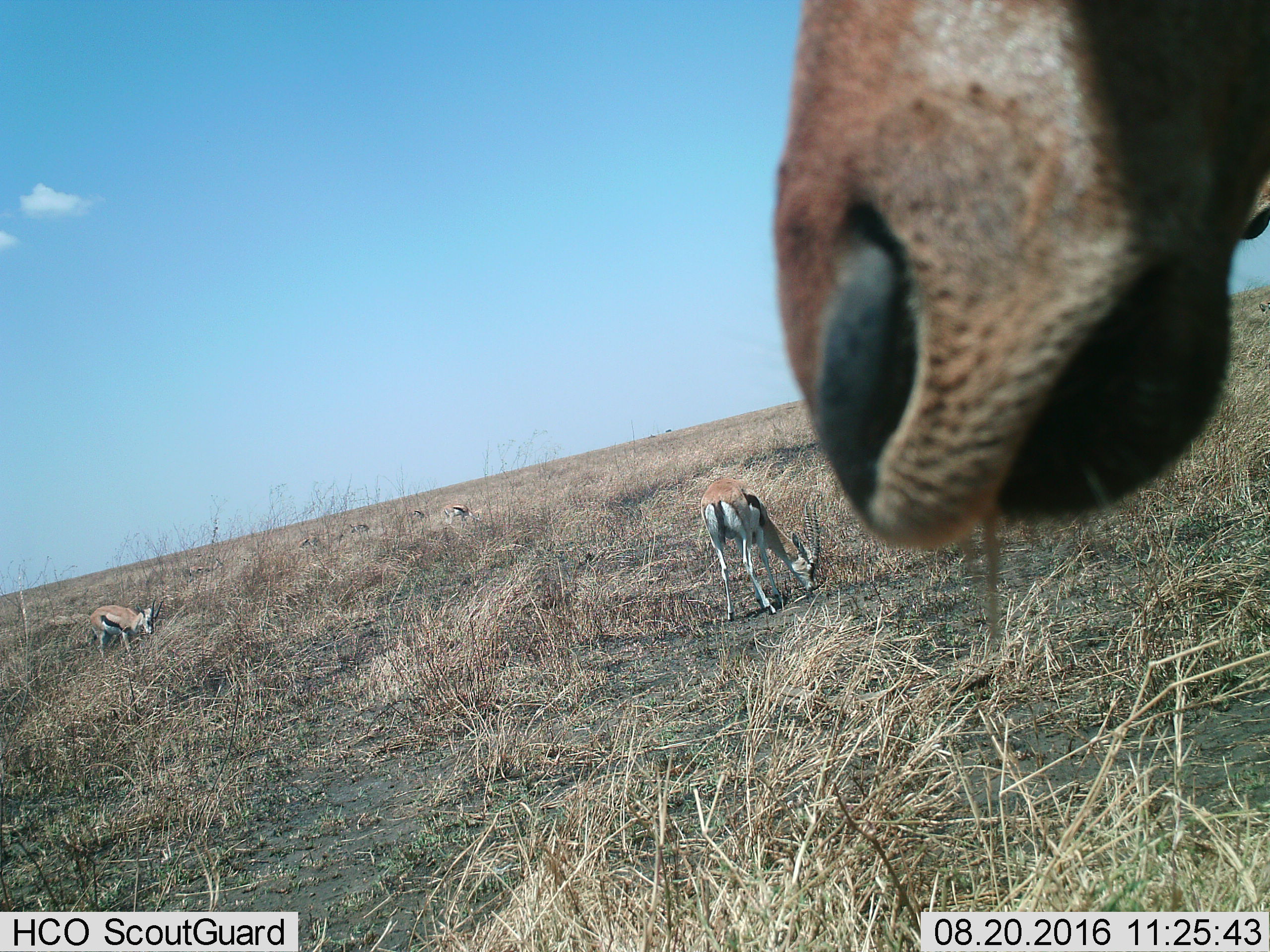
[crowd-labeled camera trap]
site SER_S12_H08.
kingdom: Animalia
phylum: Chordata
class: Mammalia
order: Artiodactyla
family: Bovidae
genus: Eudorcas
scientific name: Eudorcas thomsonii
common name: thomson's gazelle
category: gazellethomsons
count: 8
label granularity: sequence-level